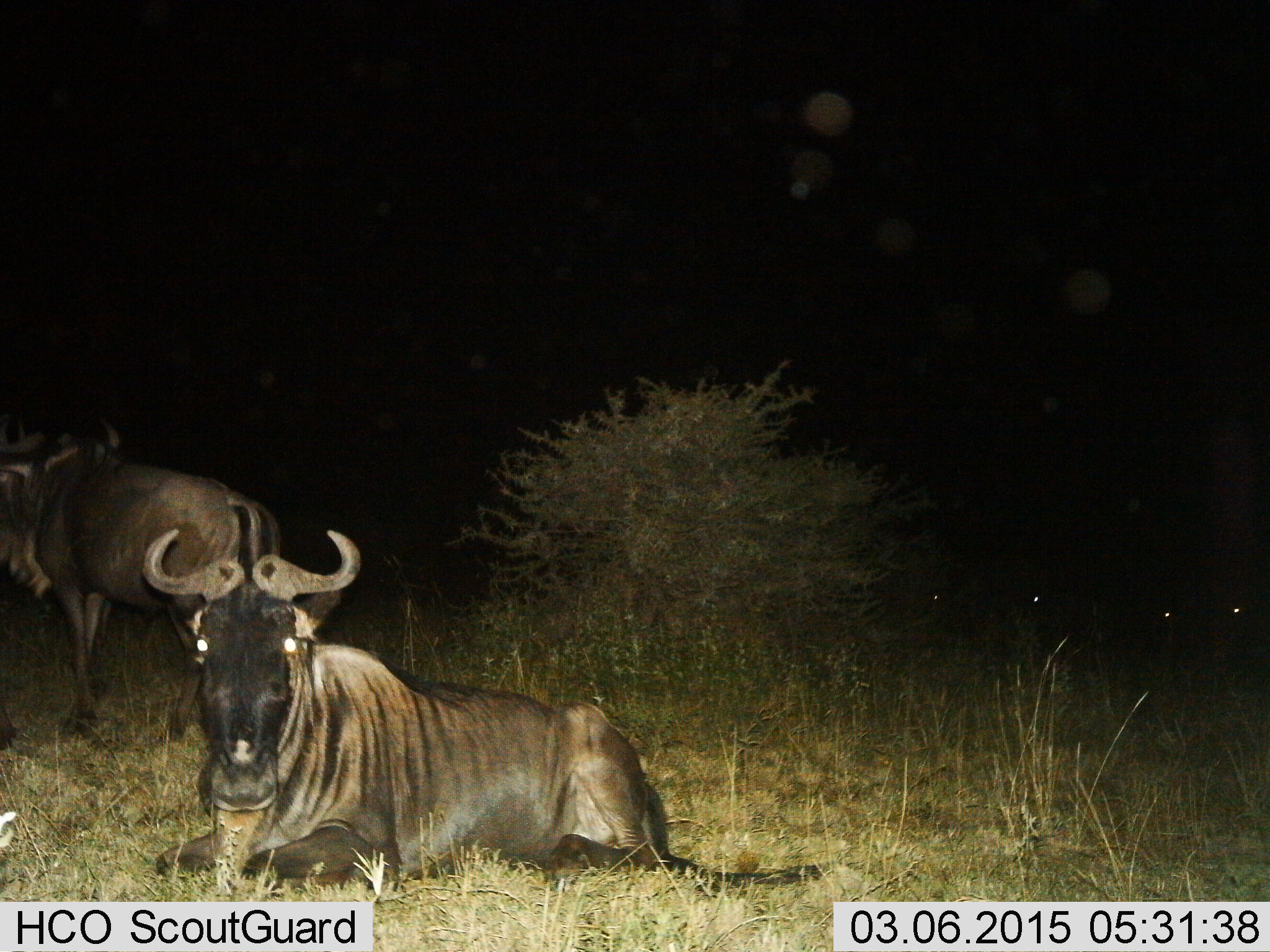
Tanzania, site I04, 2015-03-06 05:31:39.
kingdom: Animalia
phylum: Chordata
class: Mammalia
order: Artiodactyla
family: Bovidae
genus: Connochaetes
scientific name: Connochaetes taurinus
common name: blue wildebeest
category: wildebeest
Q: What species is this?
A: Wildebeest (blue wildebeest) (Connochaetes taurinus).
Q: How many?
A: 2.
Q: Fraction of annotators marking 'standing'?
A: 80%.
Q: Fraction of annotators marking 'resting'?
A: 90%.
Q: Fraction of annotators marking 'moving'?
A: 10%.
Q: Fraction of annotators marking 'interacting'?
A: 0%.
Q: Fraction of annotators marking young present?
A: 0%.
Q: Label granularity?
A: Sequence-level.